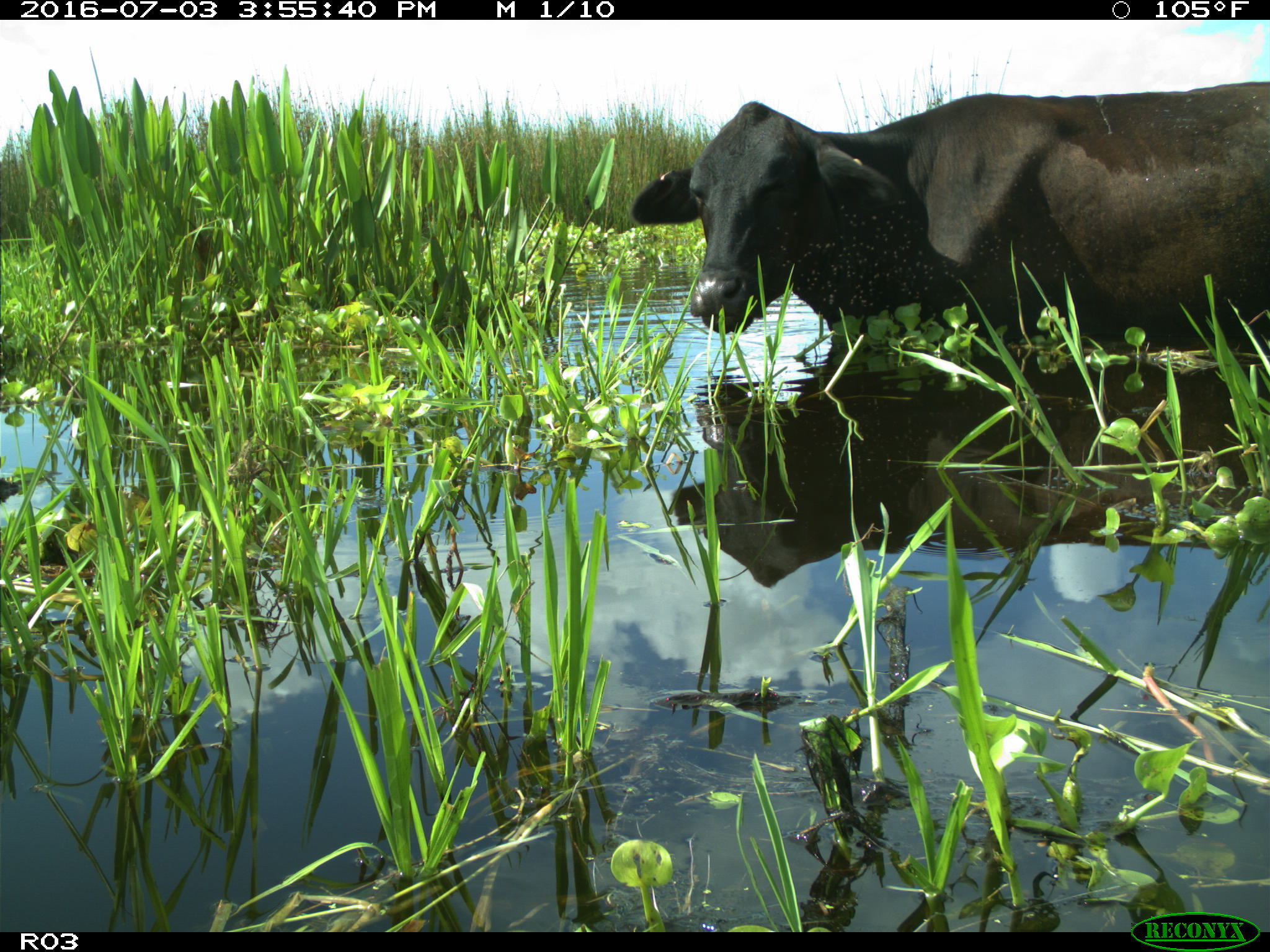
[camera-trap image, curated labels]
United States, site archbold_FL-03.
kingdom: Animalia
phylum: Chordata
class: Mammalia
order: Artiodactyla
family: Bovidae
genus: Bos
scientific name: Bos taurus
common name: domestic cow